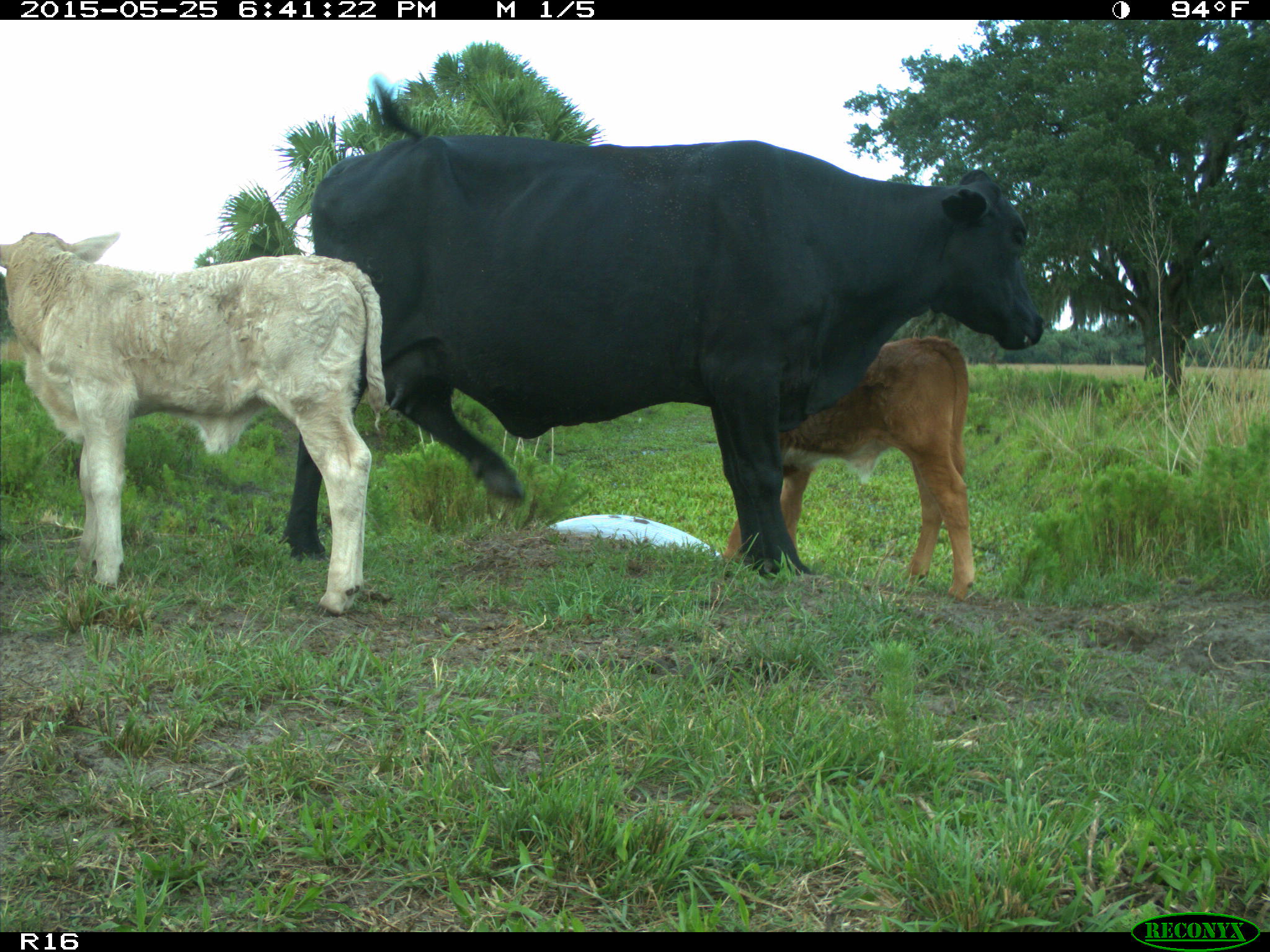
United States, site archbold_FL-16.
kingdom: Animalia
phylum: Chordata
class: Mammalia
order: Artiodactyla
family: Bovidae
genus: Bos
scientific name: Bos taurus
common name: domestic cow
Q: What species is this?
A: Bos taurus (domestic cow).